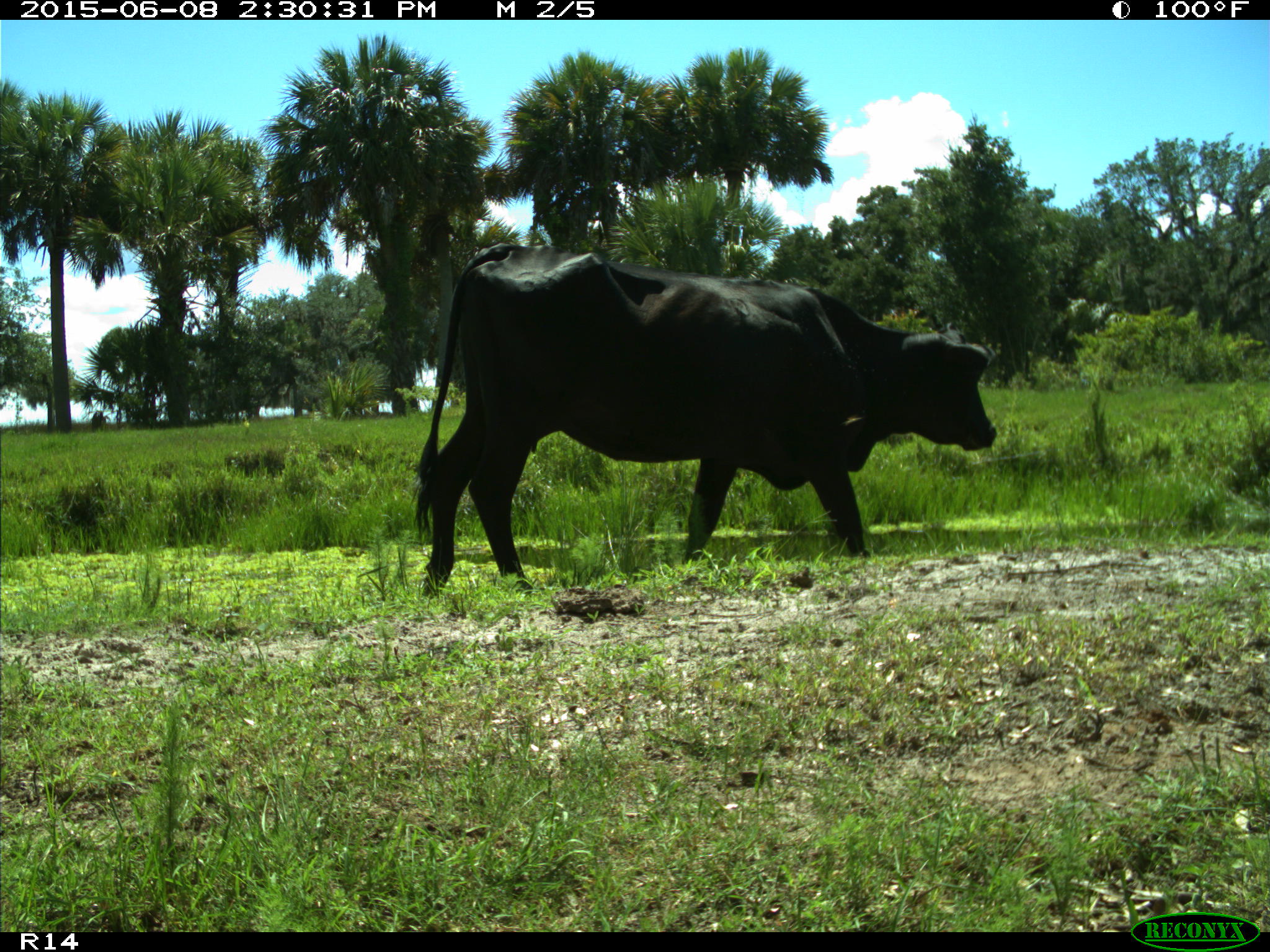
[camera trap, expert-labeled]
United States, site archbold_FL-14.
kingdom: Animalia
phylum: Chordata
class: Mammalia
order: Artiodactyla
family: Bovidae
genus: Bos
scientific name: Bos taurus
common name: domestic cow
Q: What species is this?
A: Bos taurus (domestic cow).